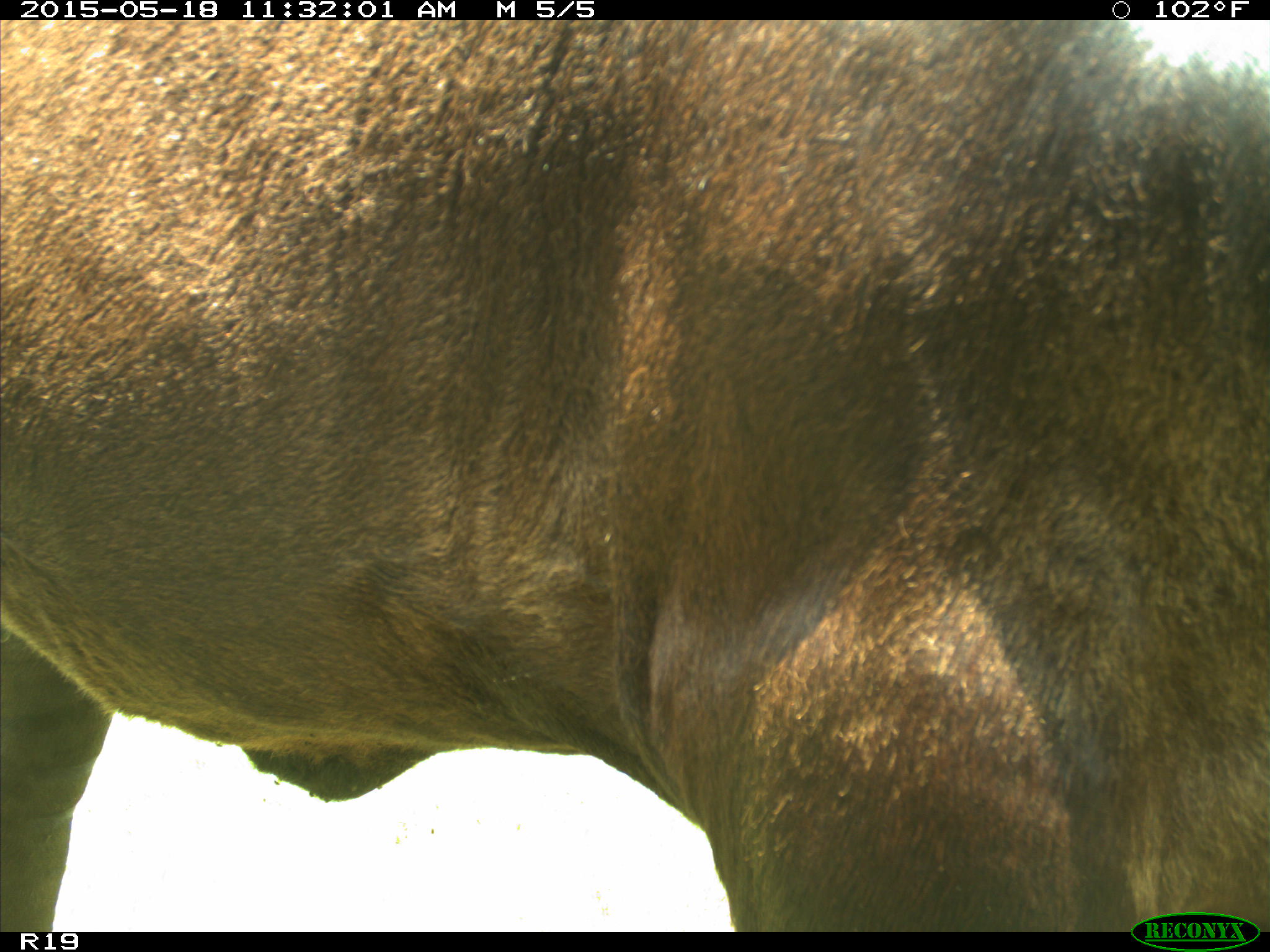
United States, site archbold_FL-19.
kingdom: Animalia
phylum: Chordata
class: Mammalia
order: Artiodactyla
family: Bovidae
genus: Bos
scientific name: Bos taurus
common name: domestic cow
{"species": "Bos taurus (domestic cow)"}